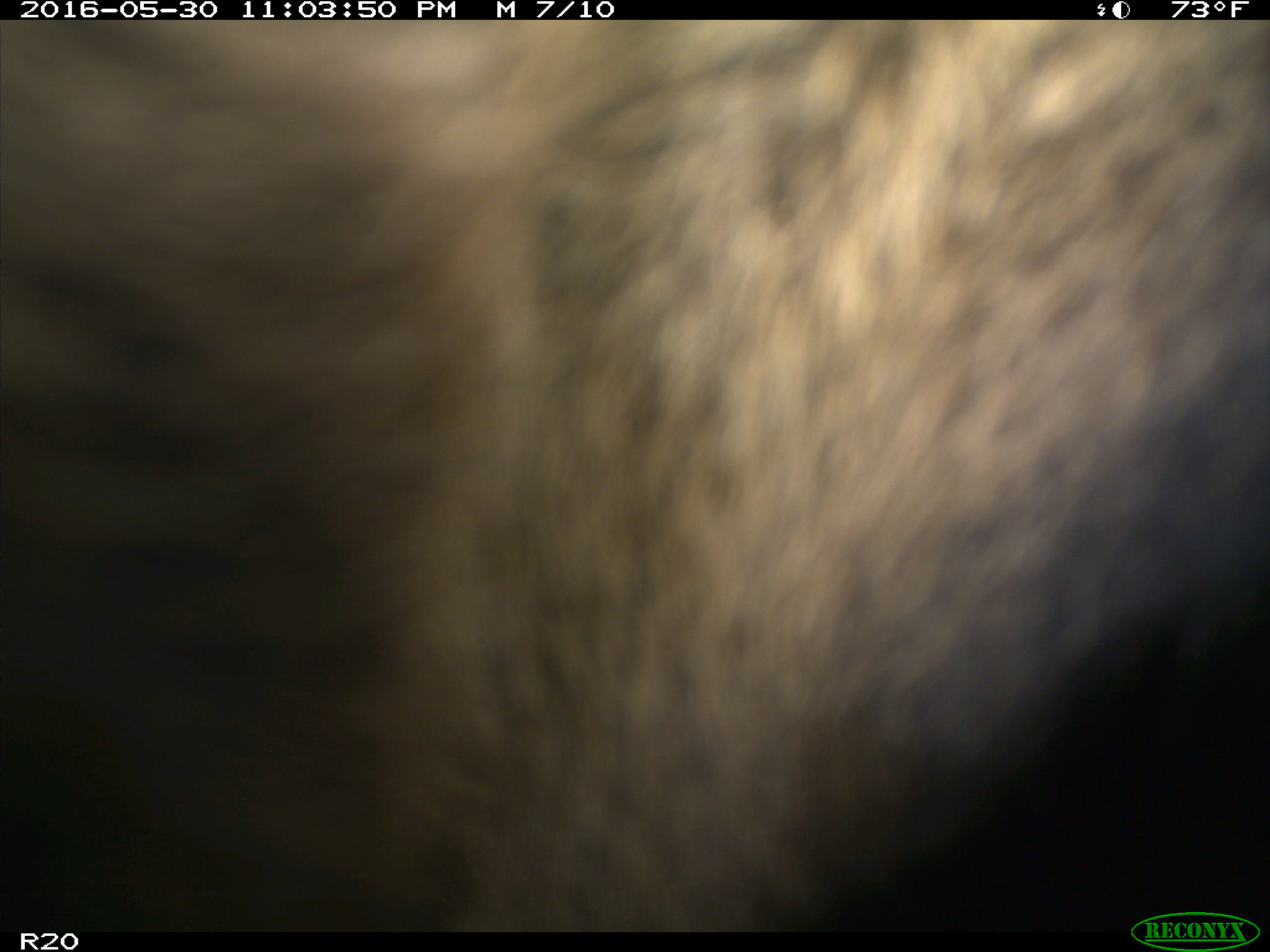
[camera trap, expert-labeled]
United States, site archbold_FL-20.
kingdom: Animalia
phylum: Chordata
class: Mammalia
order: Artiodactyla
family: Bovidae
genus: Bos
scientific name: Bos taurus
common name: domestic cow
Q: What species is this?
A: Bos taurus (domestic cow).